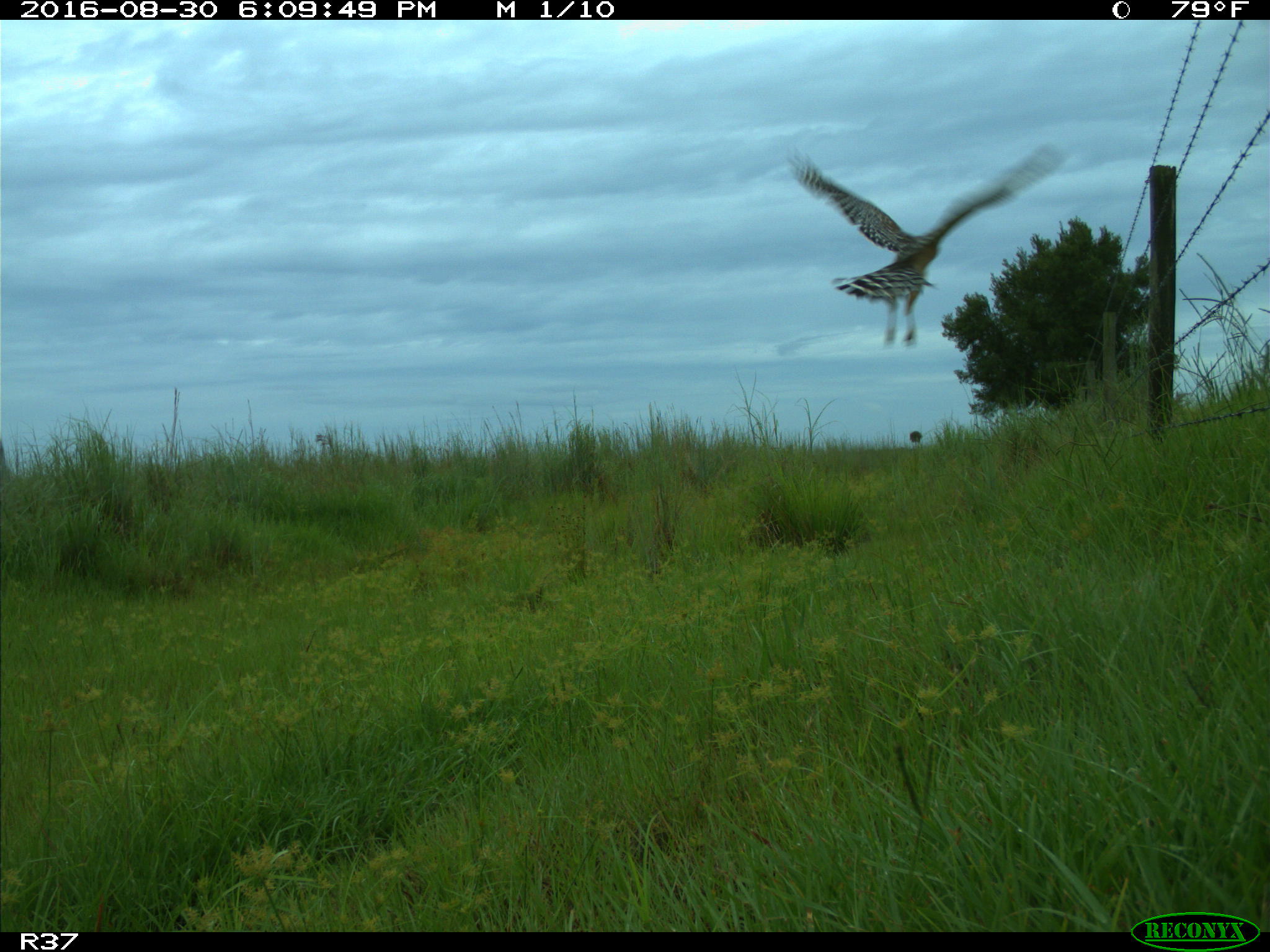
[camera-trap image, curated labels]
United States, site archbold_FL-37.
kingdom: Animalia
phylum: Chordata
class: Aves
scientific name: Aves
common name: birds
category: unidentified bird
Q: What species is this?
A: Unidentified bird (birds) (Aves).